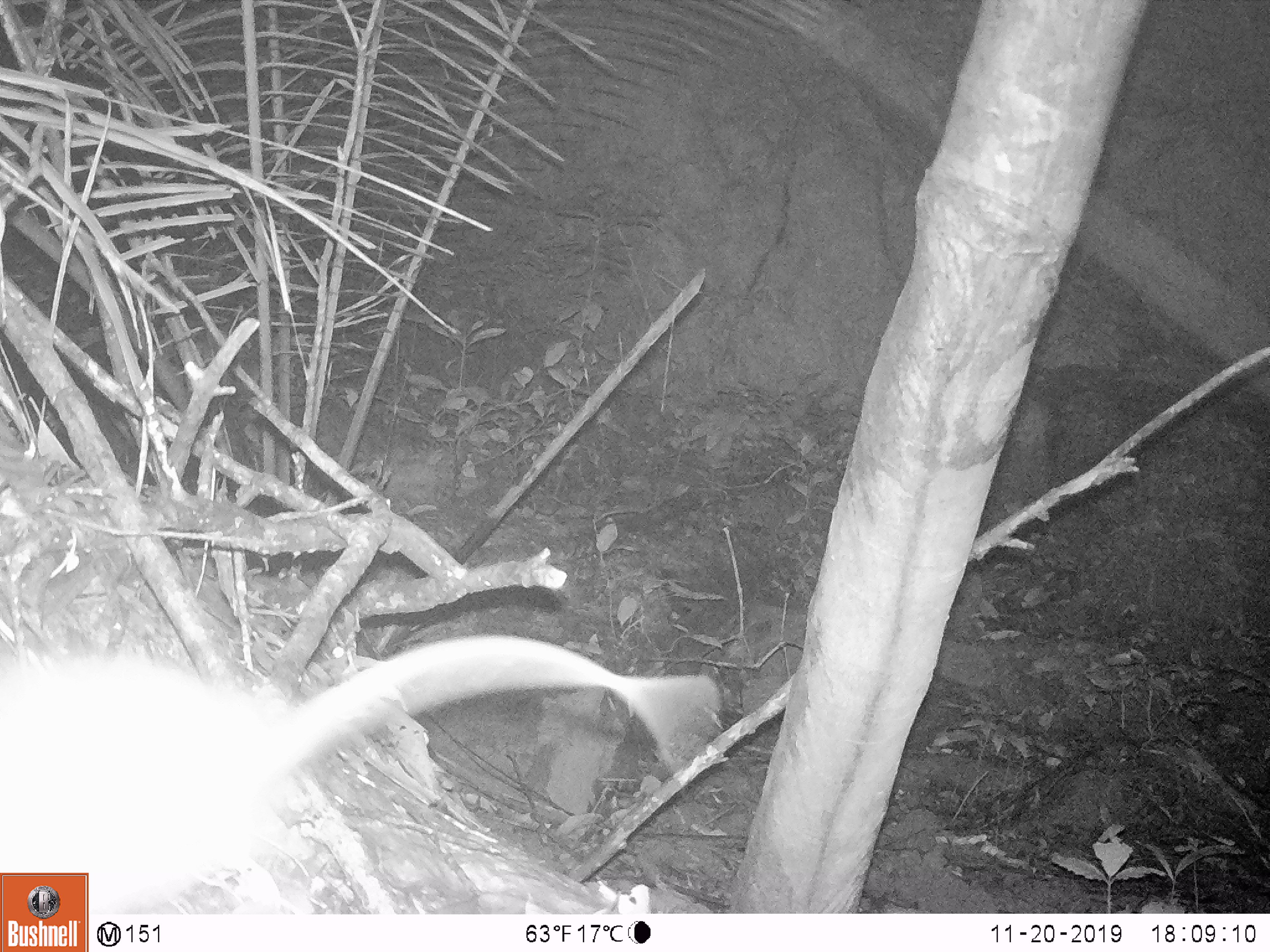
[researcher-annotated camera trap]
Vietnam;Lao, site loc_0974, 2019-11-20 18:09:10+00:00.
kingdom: Animalia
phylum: Chordata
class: Mammalia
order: Rodentia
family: Muridae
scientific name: Muridae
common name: old-world mice and rats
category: unidentified murid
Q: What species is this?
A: Unidentified murid (old-world mice and rats) (Muridae).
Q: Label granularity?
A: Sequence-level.